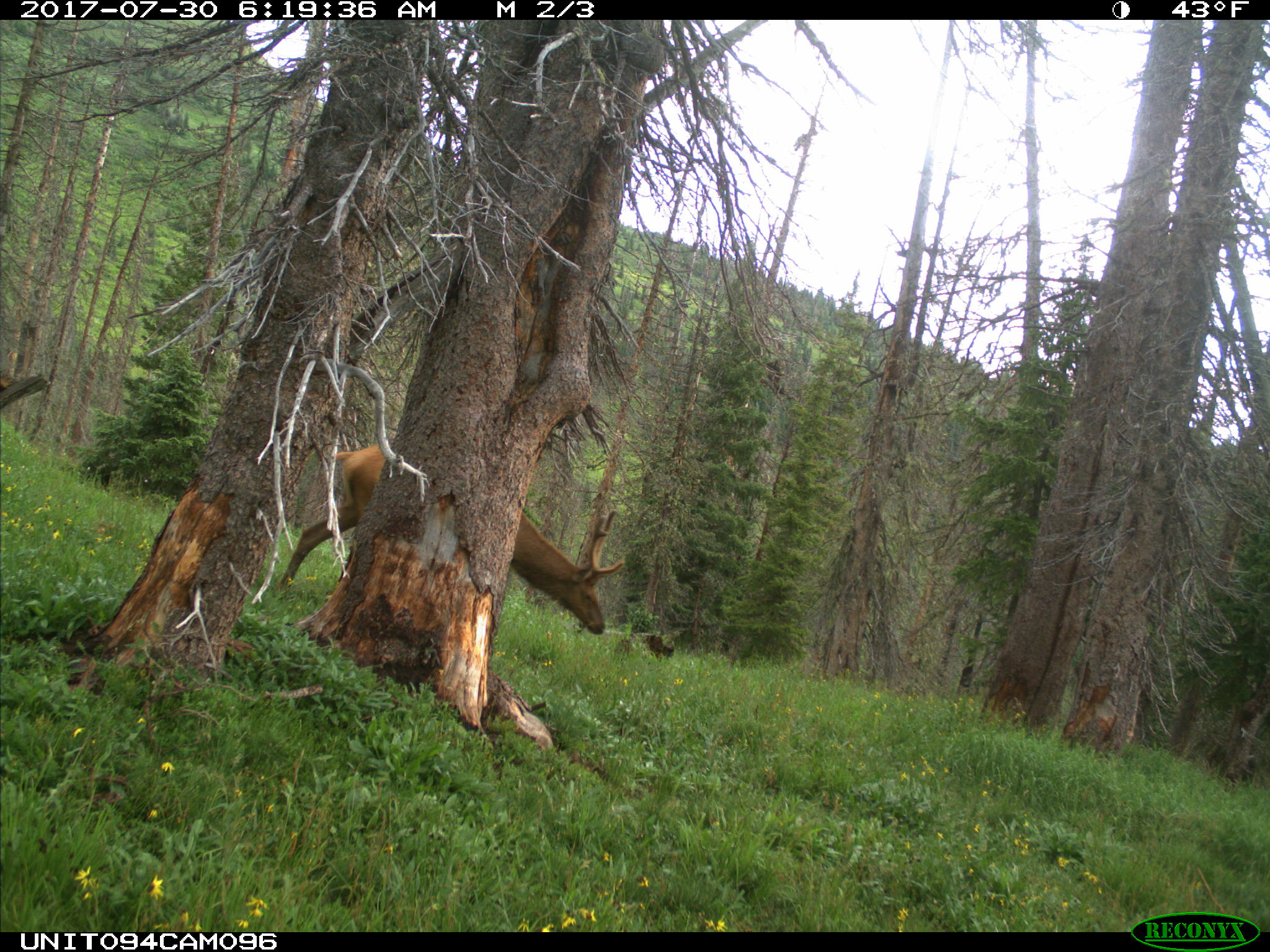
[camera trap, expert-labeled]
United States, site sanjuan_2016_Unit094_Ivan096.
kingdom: Animalia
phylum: Chordata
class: Mammalia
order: Artiodactyla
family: Cervidae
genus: Cervus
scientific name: Cervus elaphus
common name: red deer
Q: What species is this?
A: Cervus elaphus (red deer).